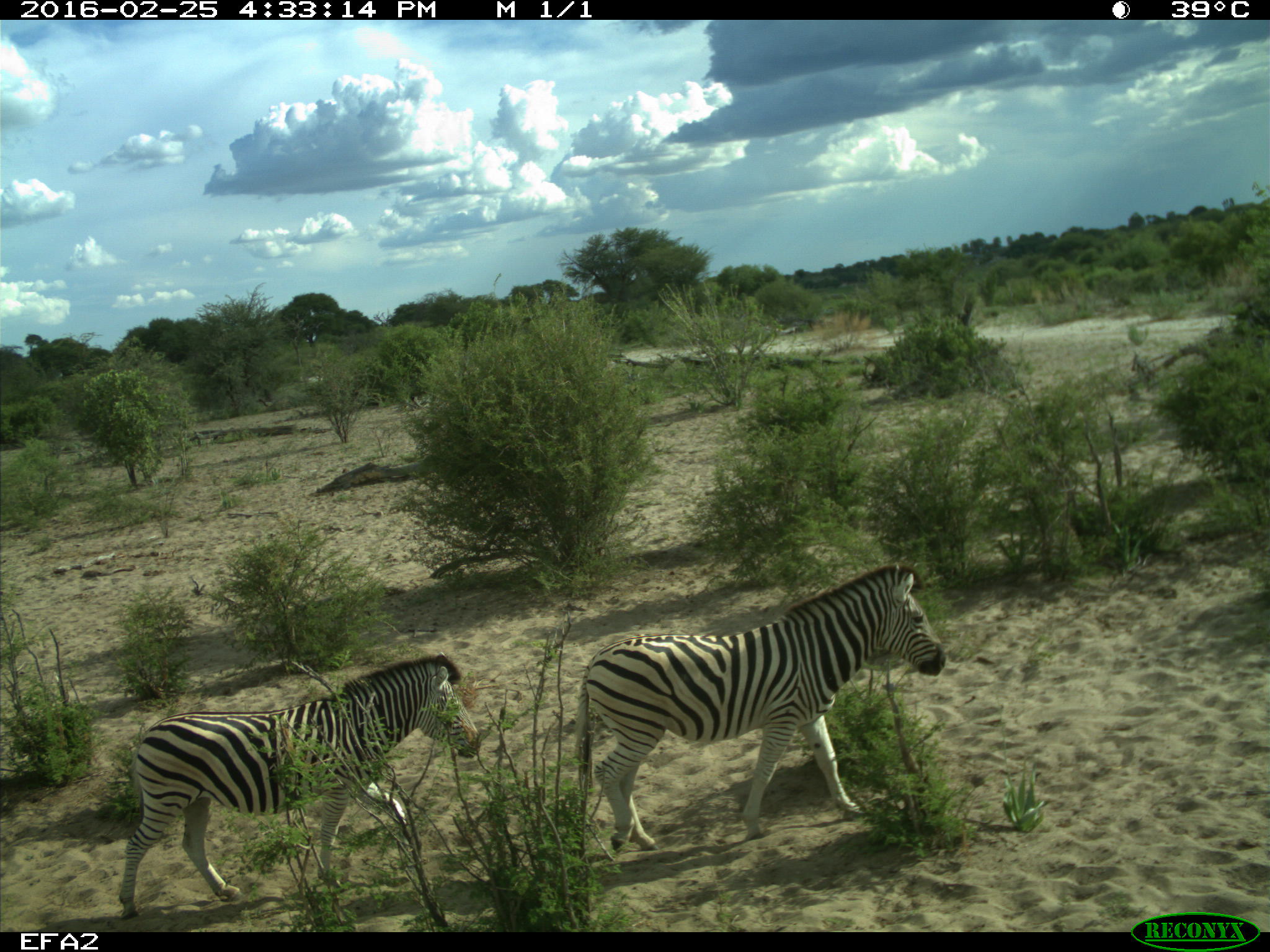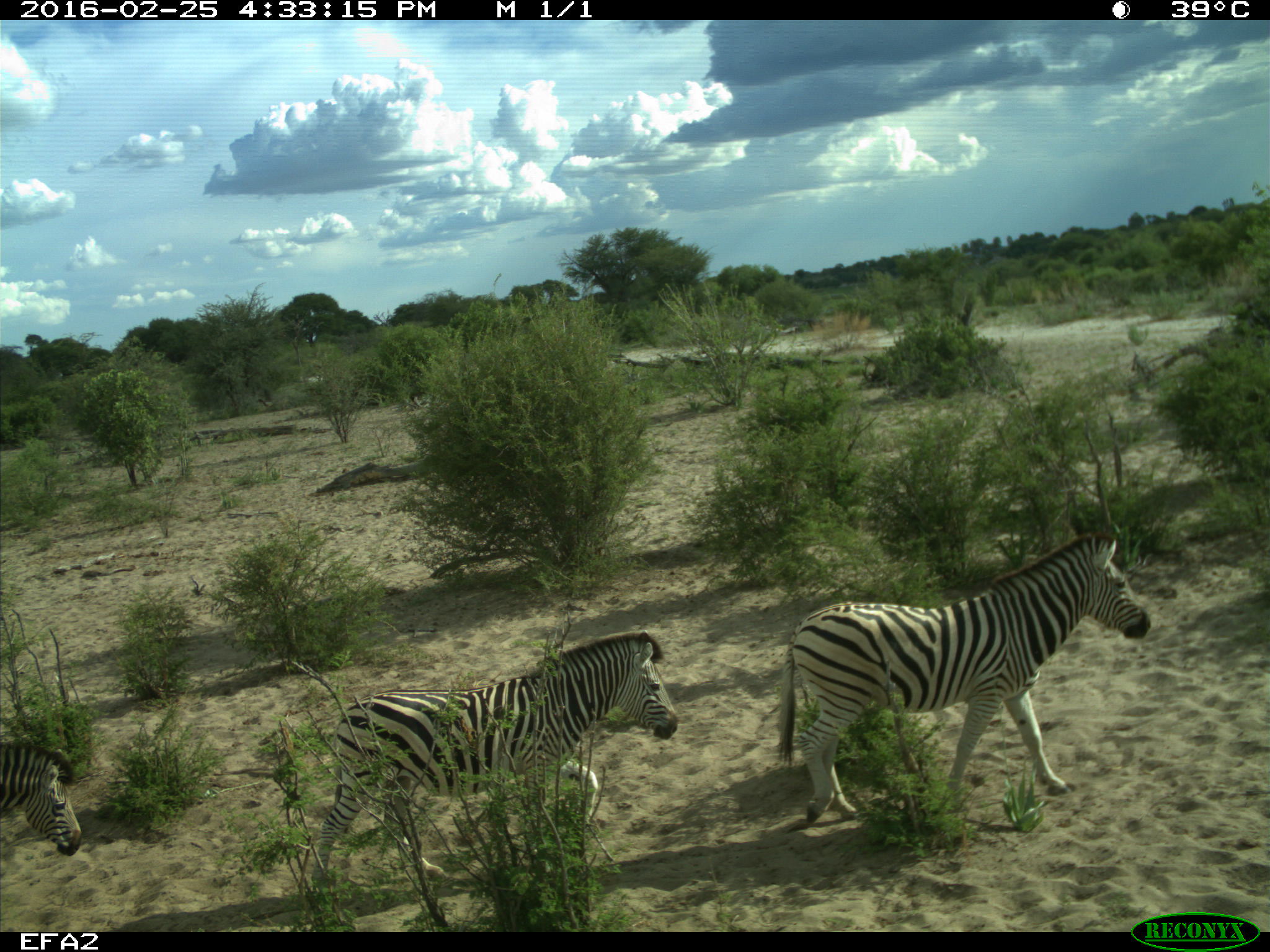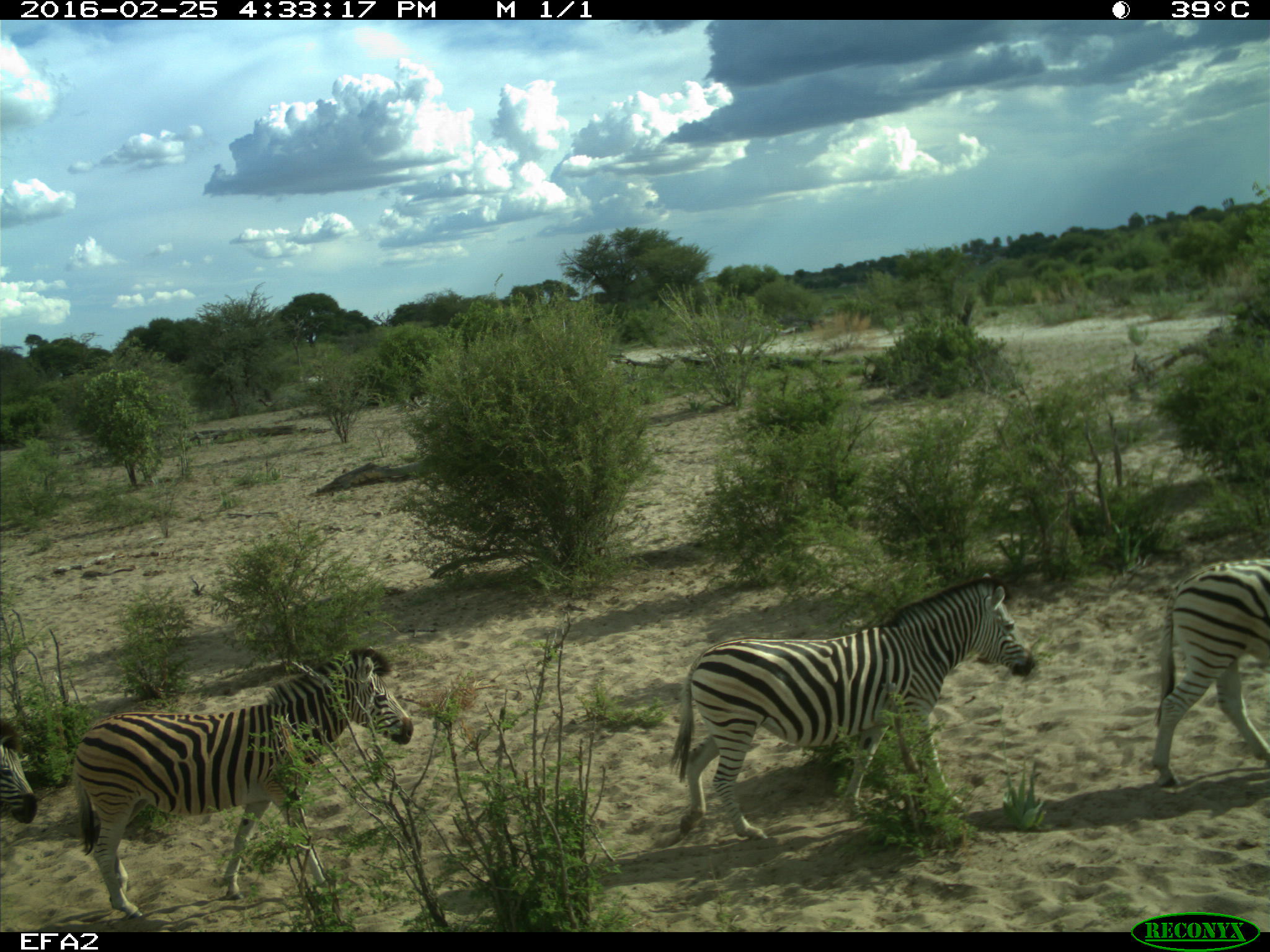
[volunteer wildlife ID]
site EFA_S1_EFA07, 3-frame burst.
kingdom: Animalia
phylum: Chordata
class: Mammalia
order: Perissodactyla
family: Equidae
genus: Equus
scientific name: Equus quagga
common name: plains zebra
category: zebraplains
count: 4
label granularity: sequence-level